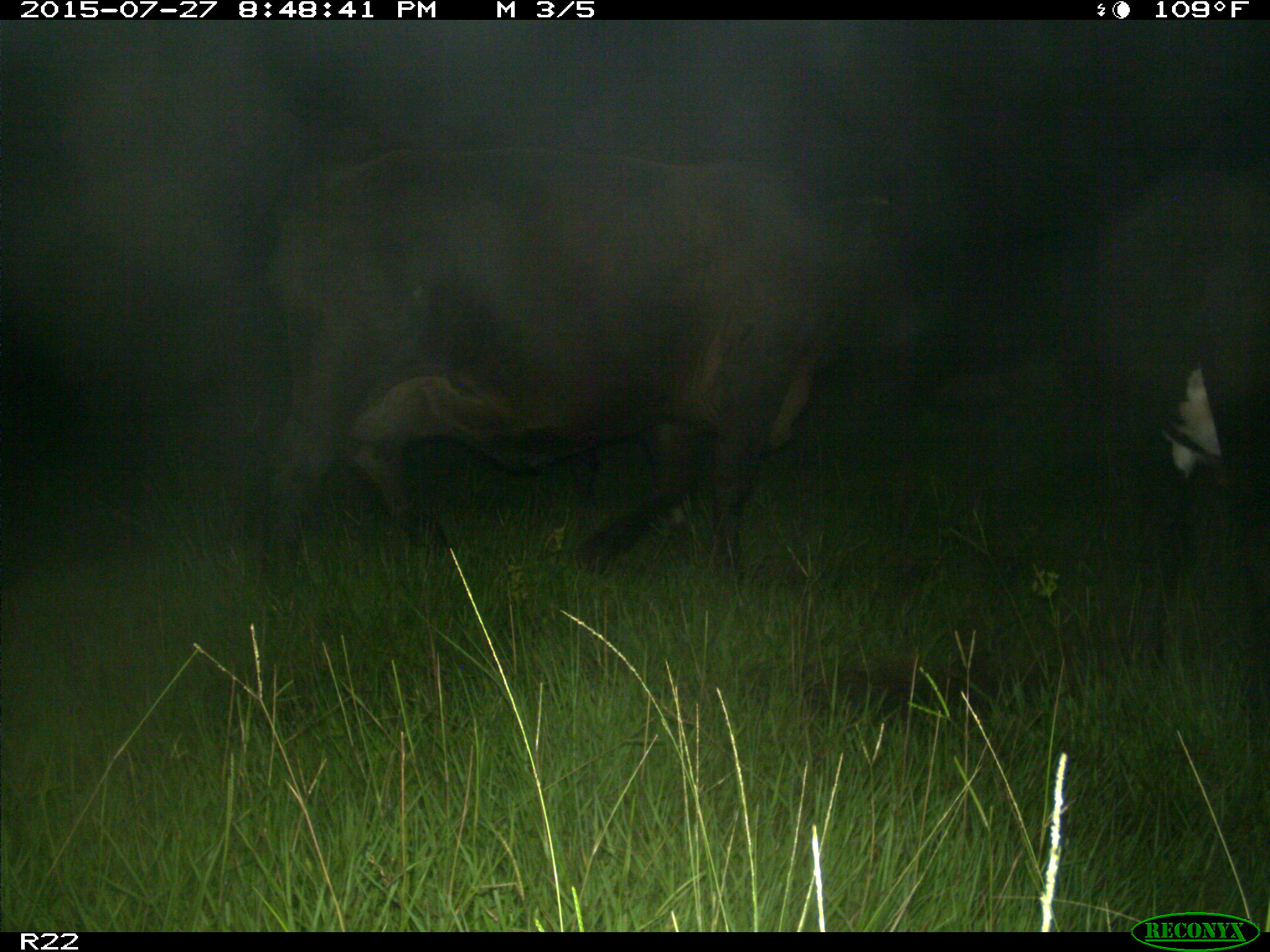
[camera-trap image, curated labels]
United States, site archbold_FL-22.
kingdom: Animalia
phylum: Chordata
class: Mammalia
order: Artiodactyla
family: Bovidae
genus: Bos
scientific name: Bos taurus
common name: domestic cow